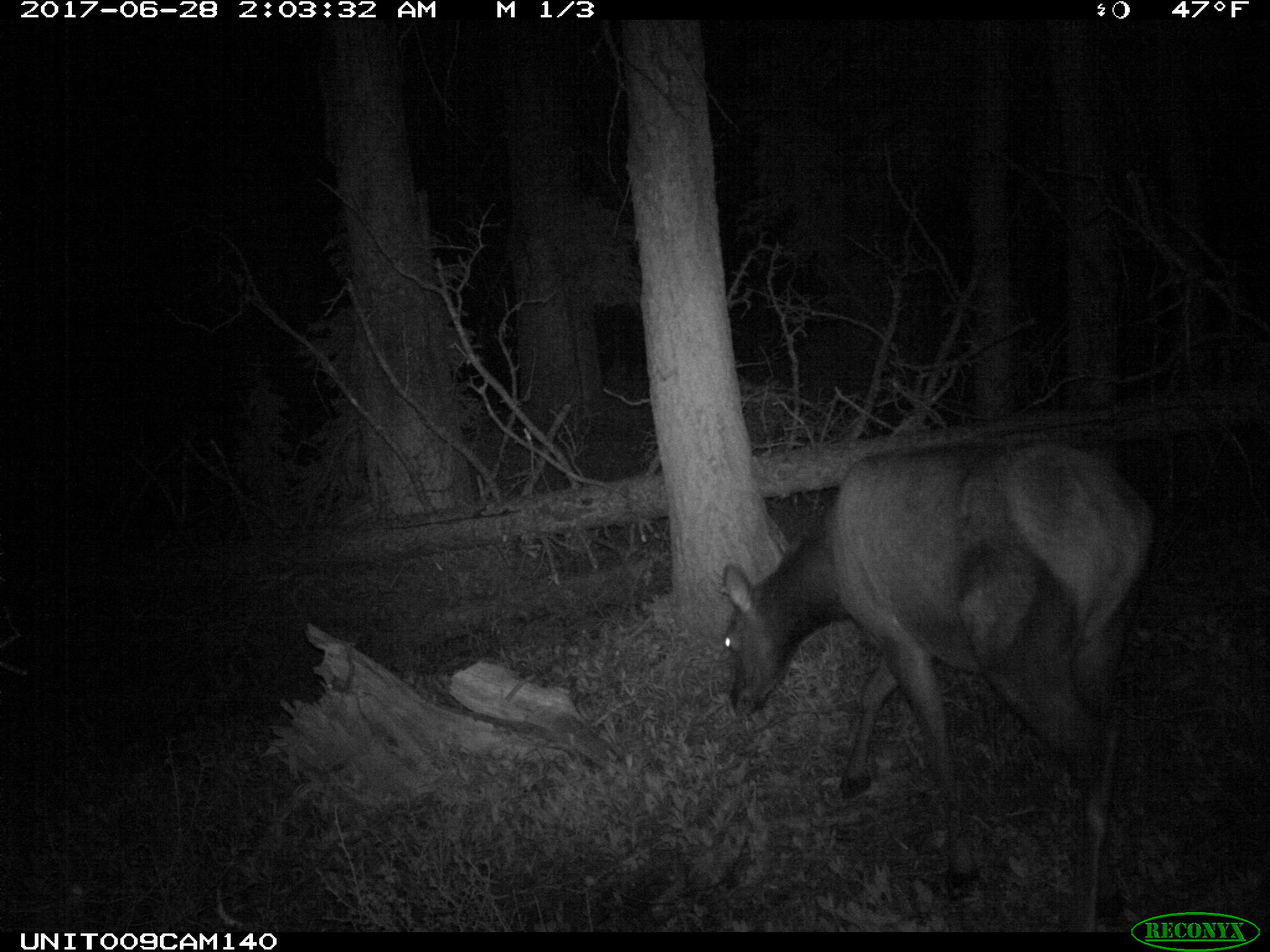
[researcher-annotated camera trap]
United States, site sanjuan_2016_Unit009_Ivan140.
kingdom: Animalia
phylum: Chordata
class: Mammalia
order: Artiodactyla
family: Cervidae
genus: Cervus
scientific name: Cervus elaphus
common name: red deer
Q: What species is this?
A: Cervus elaphus (red deer).